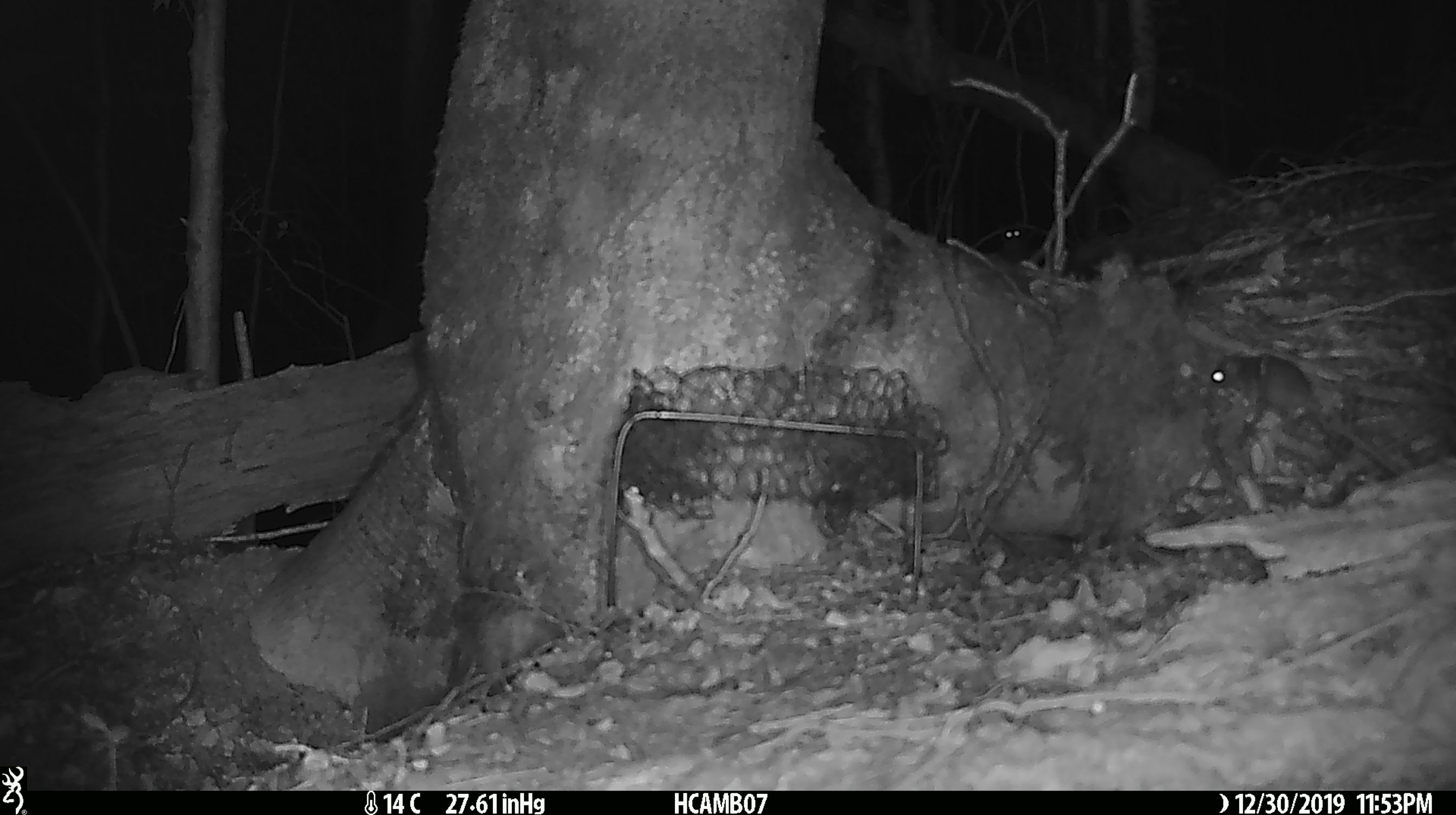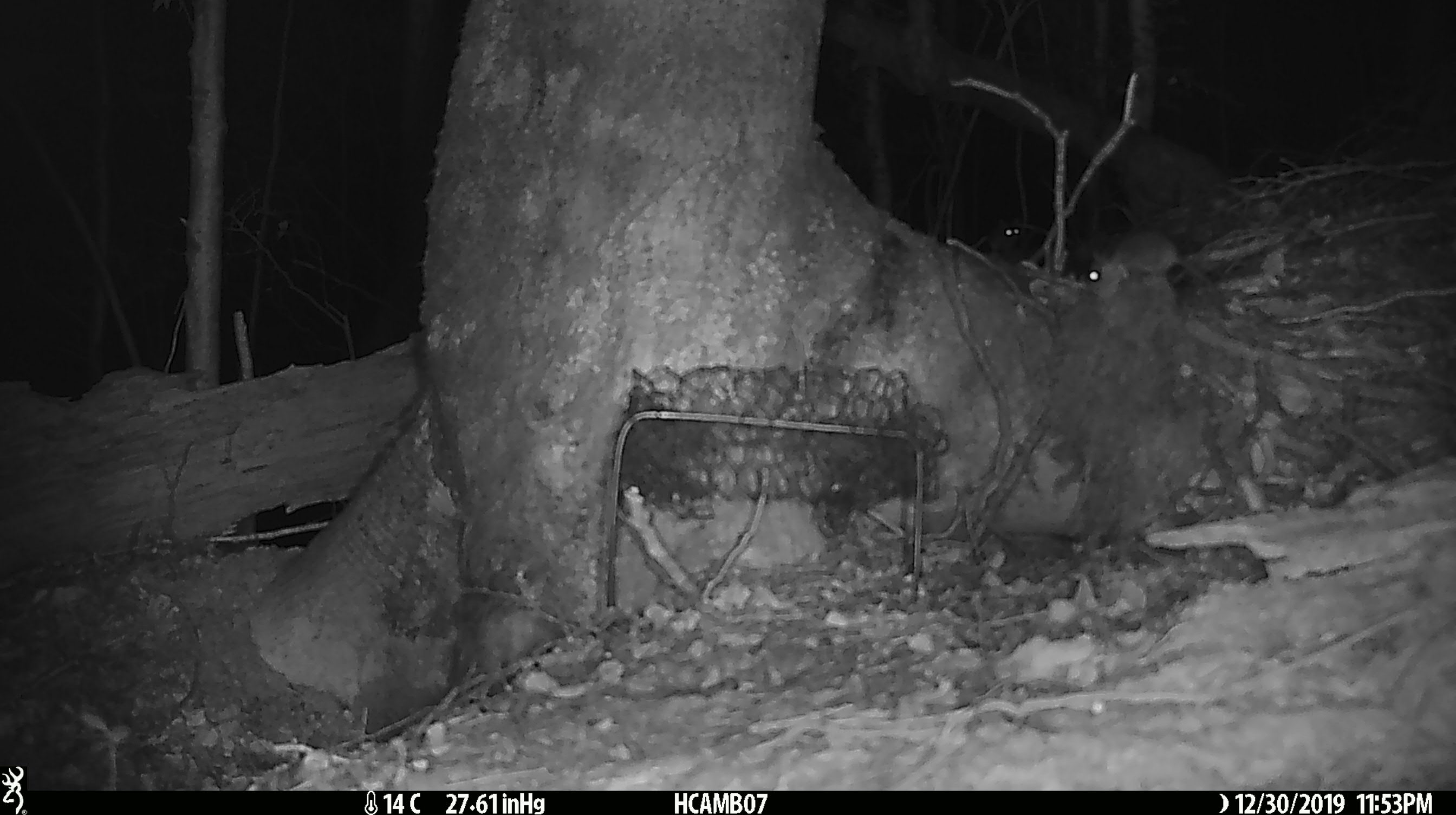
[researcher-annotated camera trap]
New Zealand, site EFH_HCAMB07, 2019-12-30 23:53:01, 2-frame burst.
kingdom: Animalia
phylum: Chordata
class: Mammalia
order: Rodentia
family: Muridae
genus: Mus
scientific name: Mus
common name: mouse